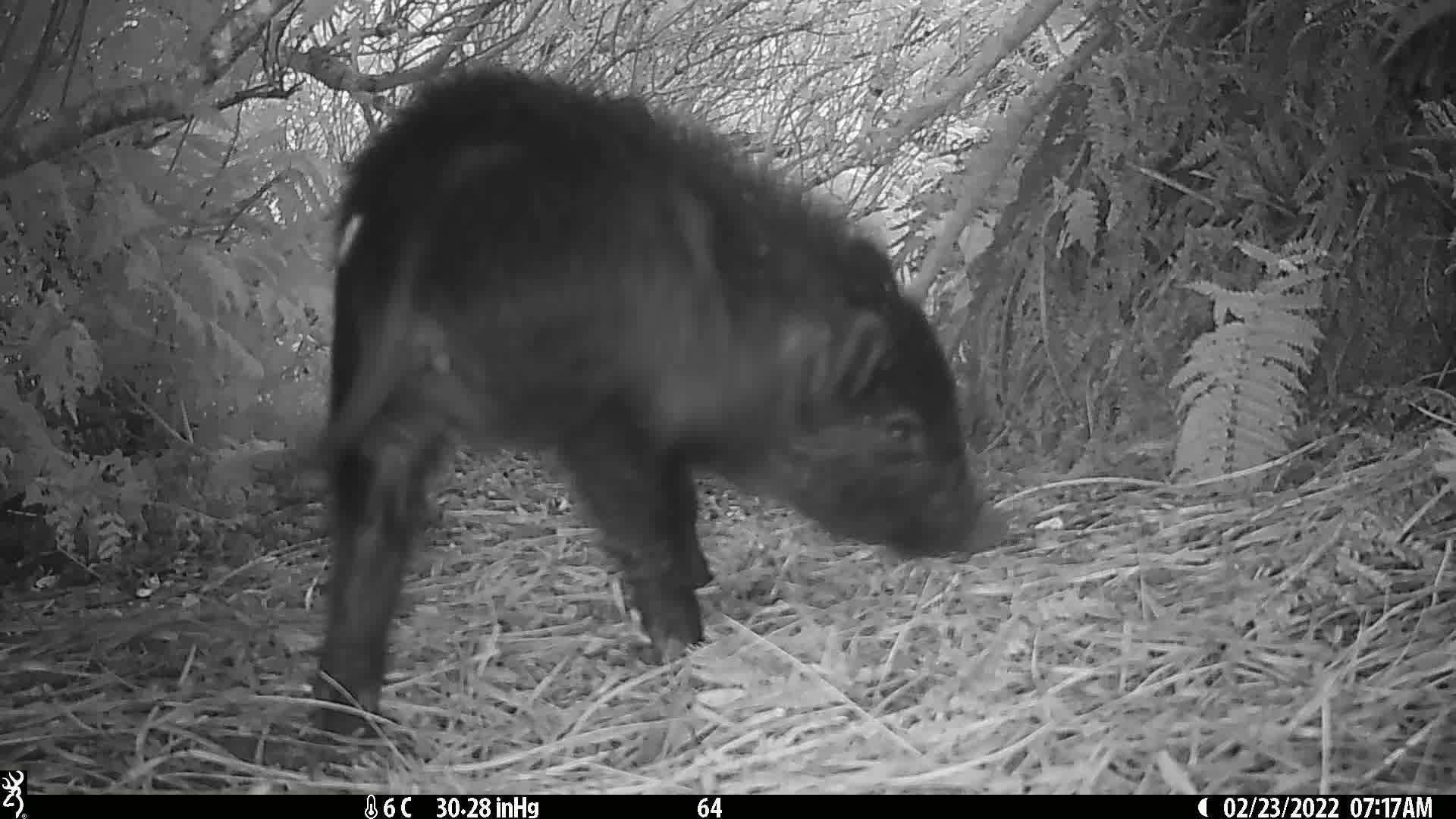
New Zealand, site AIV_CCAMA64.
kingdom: Animalia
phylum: Chordata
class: Mammalia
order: Artiodactyla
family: Suidae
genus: Sus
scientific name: Sus scrofa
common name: pig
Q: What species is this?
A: Pig (Sus scrofa).